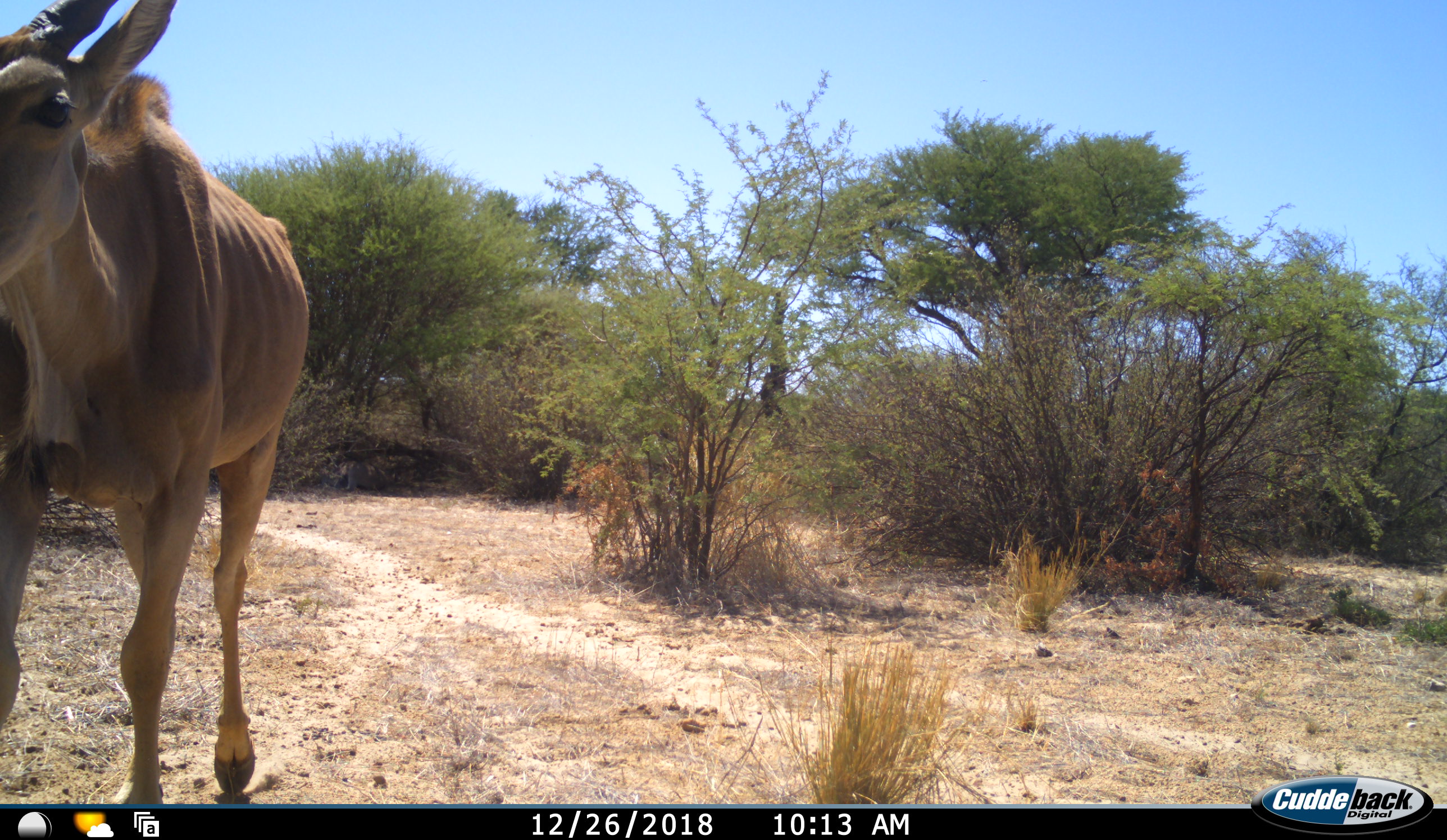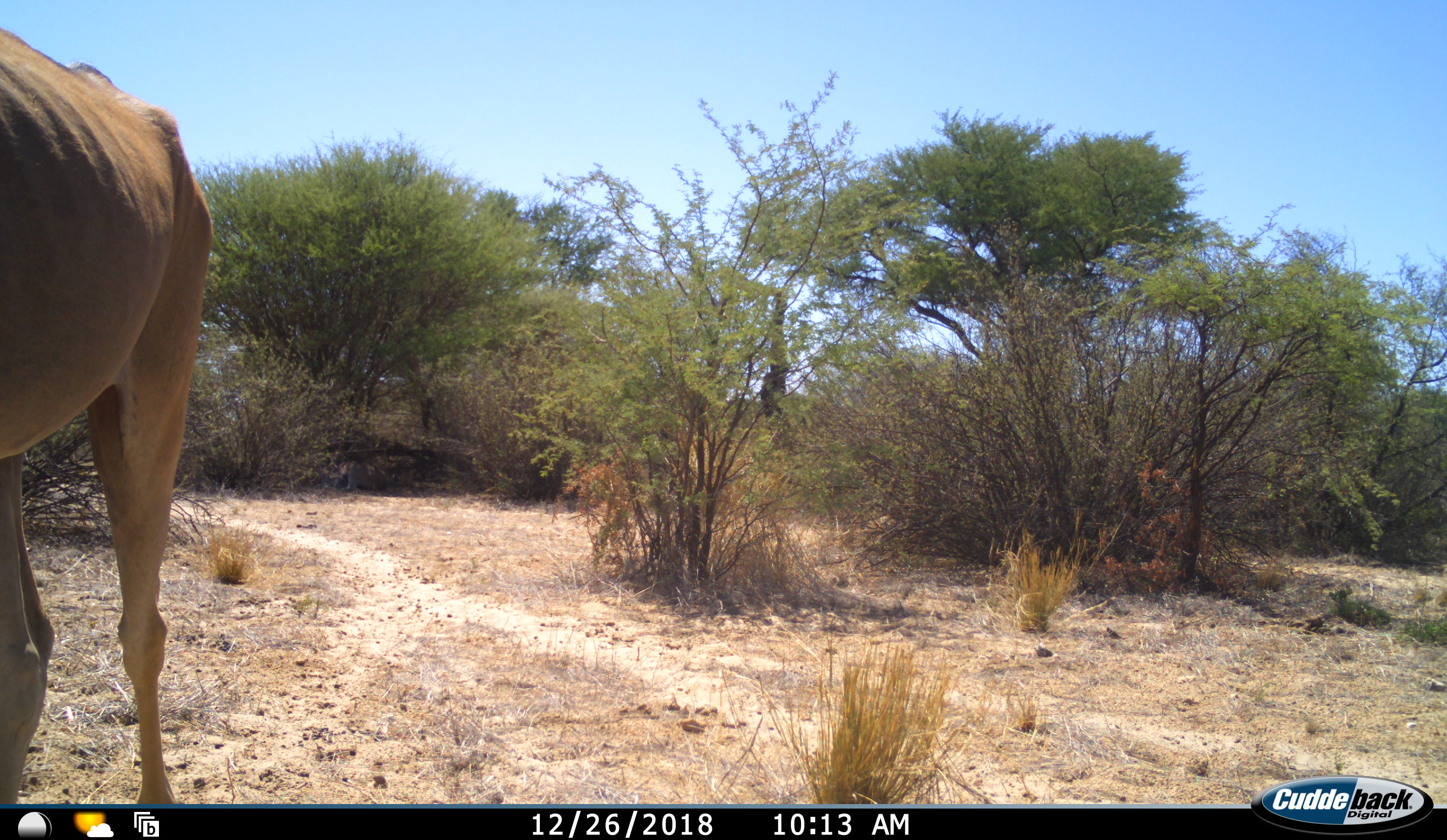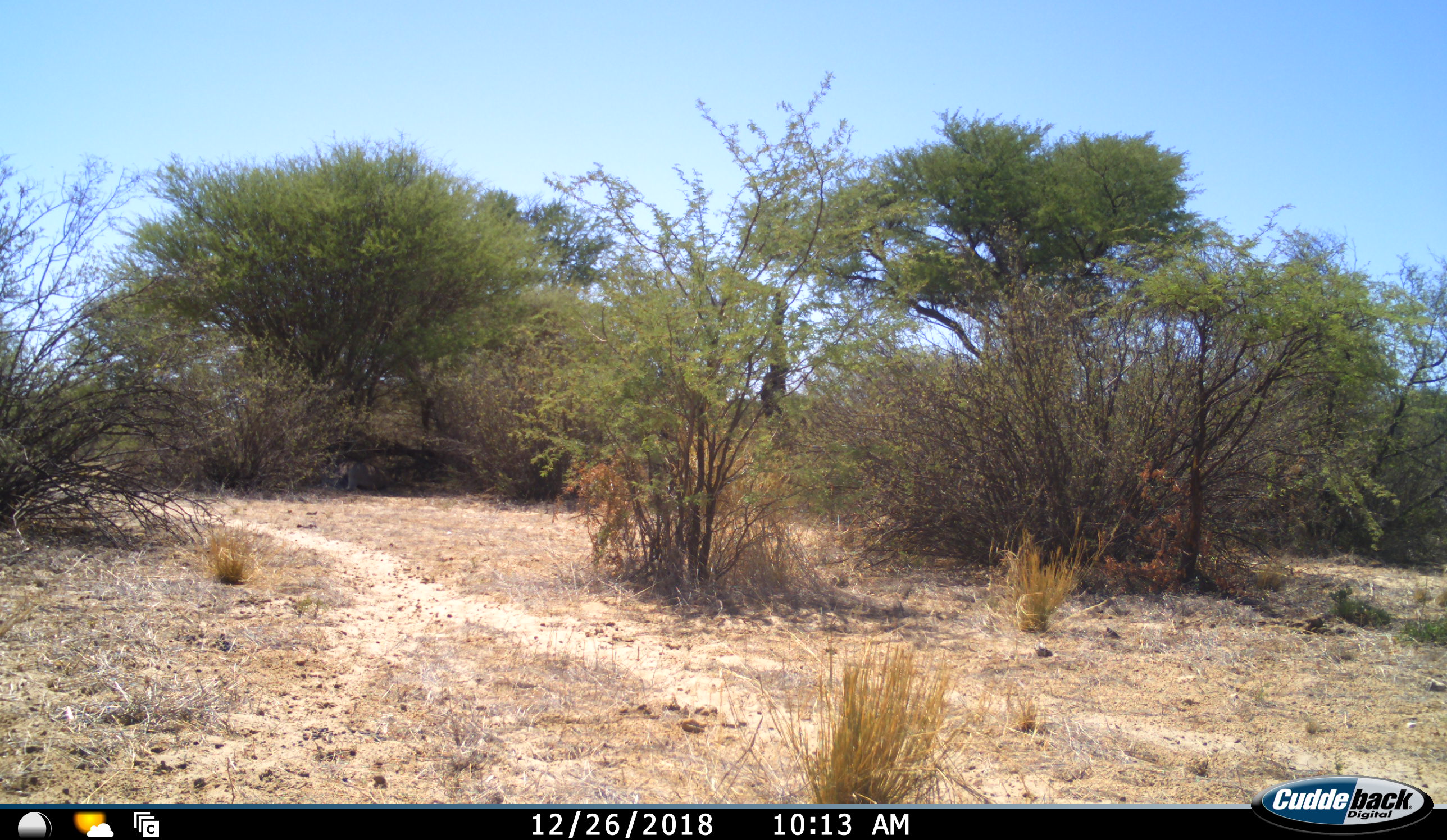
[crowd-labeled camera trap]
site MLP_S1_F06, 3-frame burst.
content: unidentified animal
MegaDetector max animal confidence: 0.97